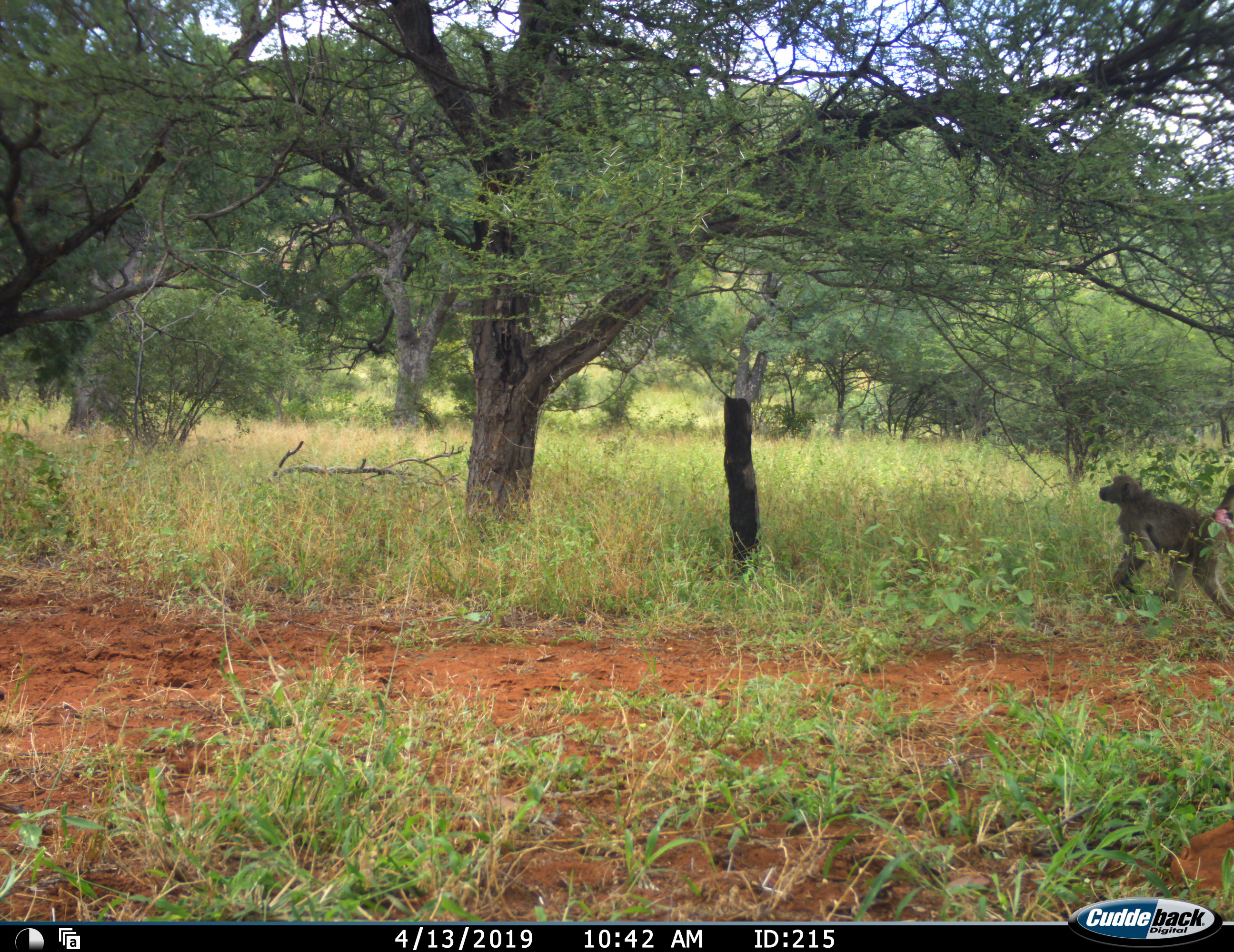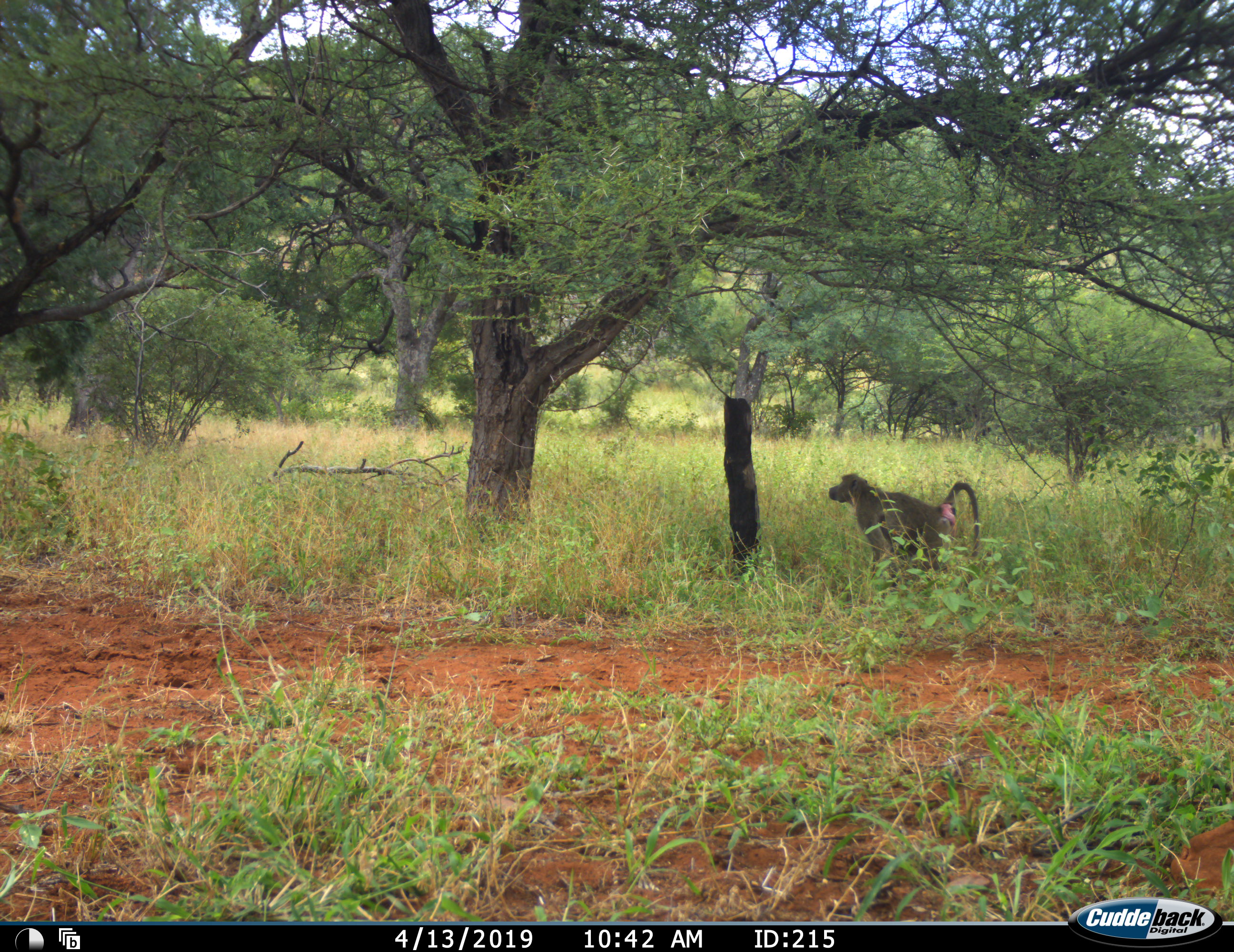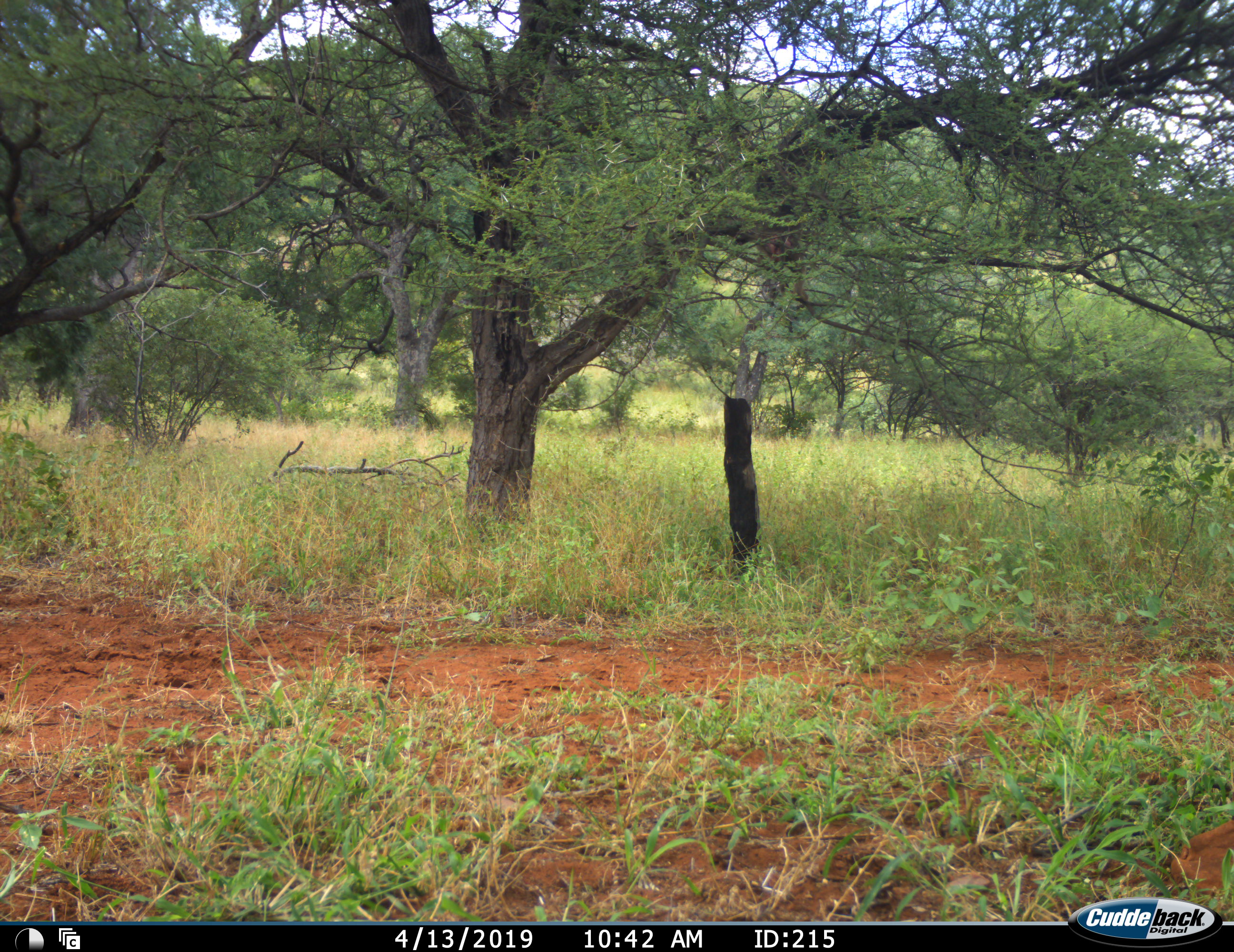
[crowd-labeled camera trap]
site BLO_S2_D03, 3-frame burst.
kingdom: Animalia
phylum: Chordata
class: Mammalia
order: Primates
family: Cercopithecidae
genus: Papio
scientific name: Papio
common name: baboon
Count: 1.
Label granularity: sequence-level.